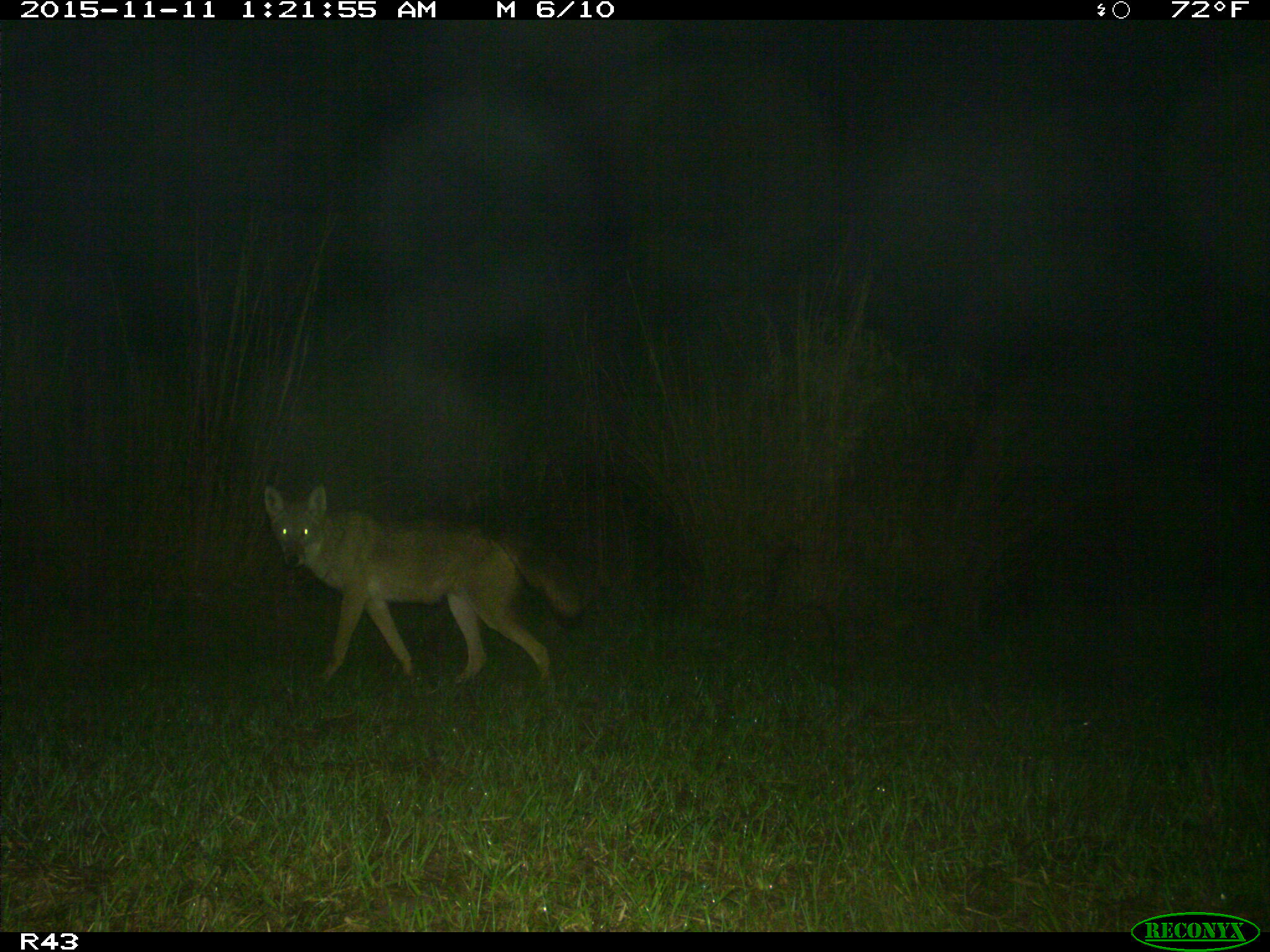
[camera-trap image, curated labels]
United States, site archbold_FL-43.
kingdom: Animalia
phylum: Chordata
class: Mammalia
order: Carnivora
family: Canidae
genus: Canis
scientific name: Canis latrans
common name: coyote